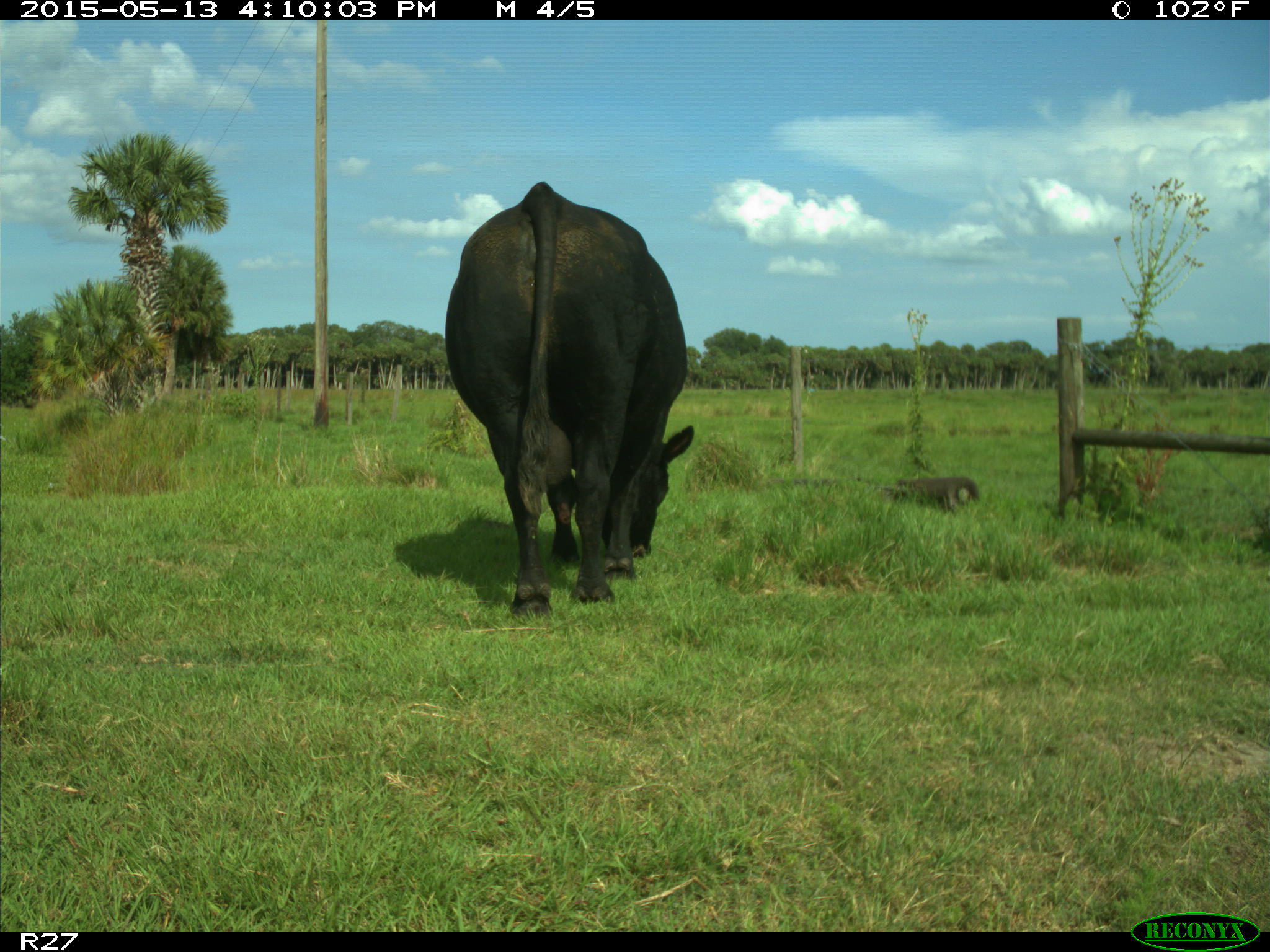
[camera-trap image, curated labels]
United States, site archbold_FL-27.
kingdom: Animalia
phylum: Chordata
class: Mammalia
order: Artiodactyla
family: Bovidae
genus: Bos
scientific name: Bos taurus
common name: domestic cow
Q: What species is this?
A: Bos taurus (domestic cow).